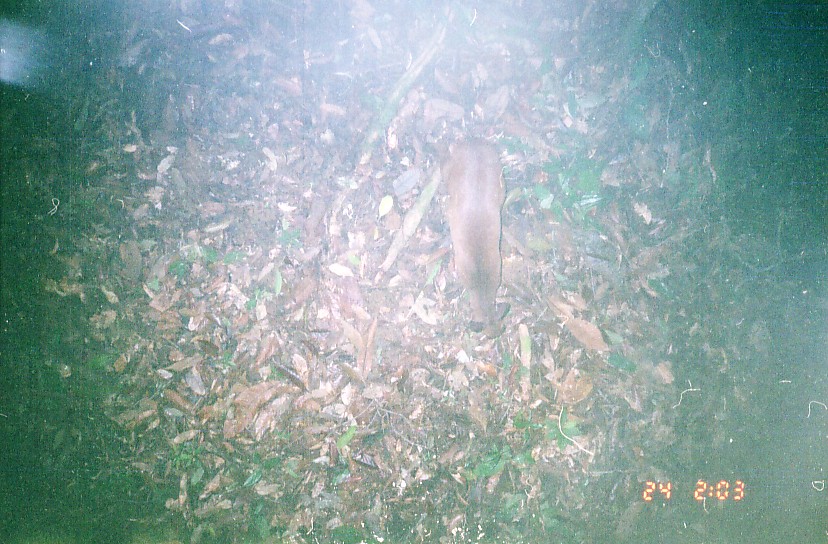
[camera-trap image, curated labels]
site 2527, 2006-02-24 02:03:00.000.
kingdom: Animalia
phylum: Chordata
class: Mammalia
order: Artiodactyla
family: Tragulidae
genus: Tragulus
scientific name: Tragulus napu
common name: greater oriental chevrotain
Tragulus napu (greater oriental chevrotain), count 1.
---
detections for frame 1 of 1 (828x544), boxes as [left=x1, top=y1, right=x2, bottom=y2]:
tragulus napu: [left=436, top=136, right=512, bottom=342]